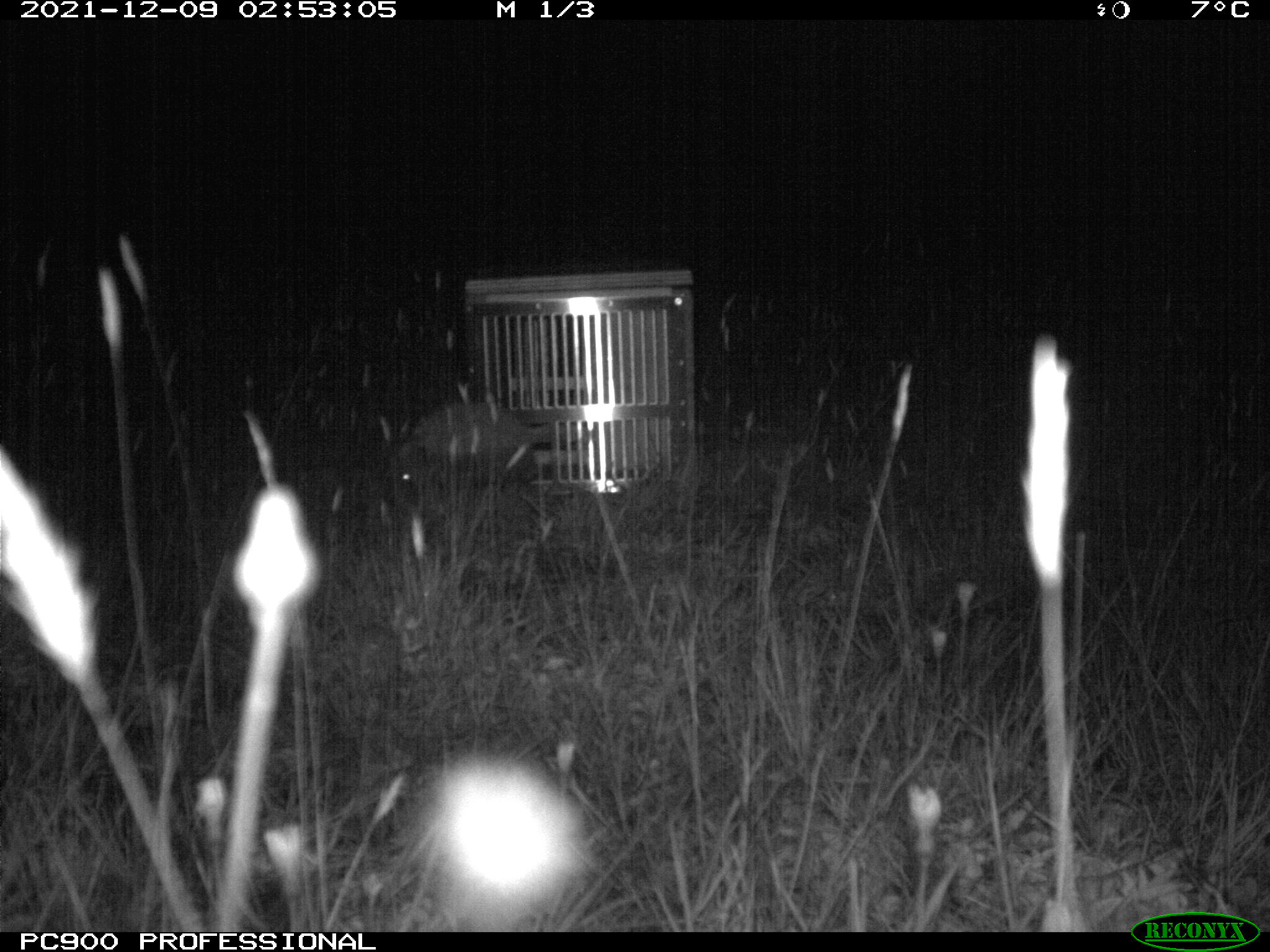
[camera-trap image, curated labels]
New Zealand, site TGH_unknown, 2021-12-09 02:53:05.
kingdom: Animalia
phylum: Chordata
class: Mammalia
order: Eulipotyphla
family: Erinaceidae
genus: Erinaceus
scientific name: Erinaceus europaeus europaeus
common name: european hedgehog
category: hedgehog